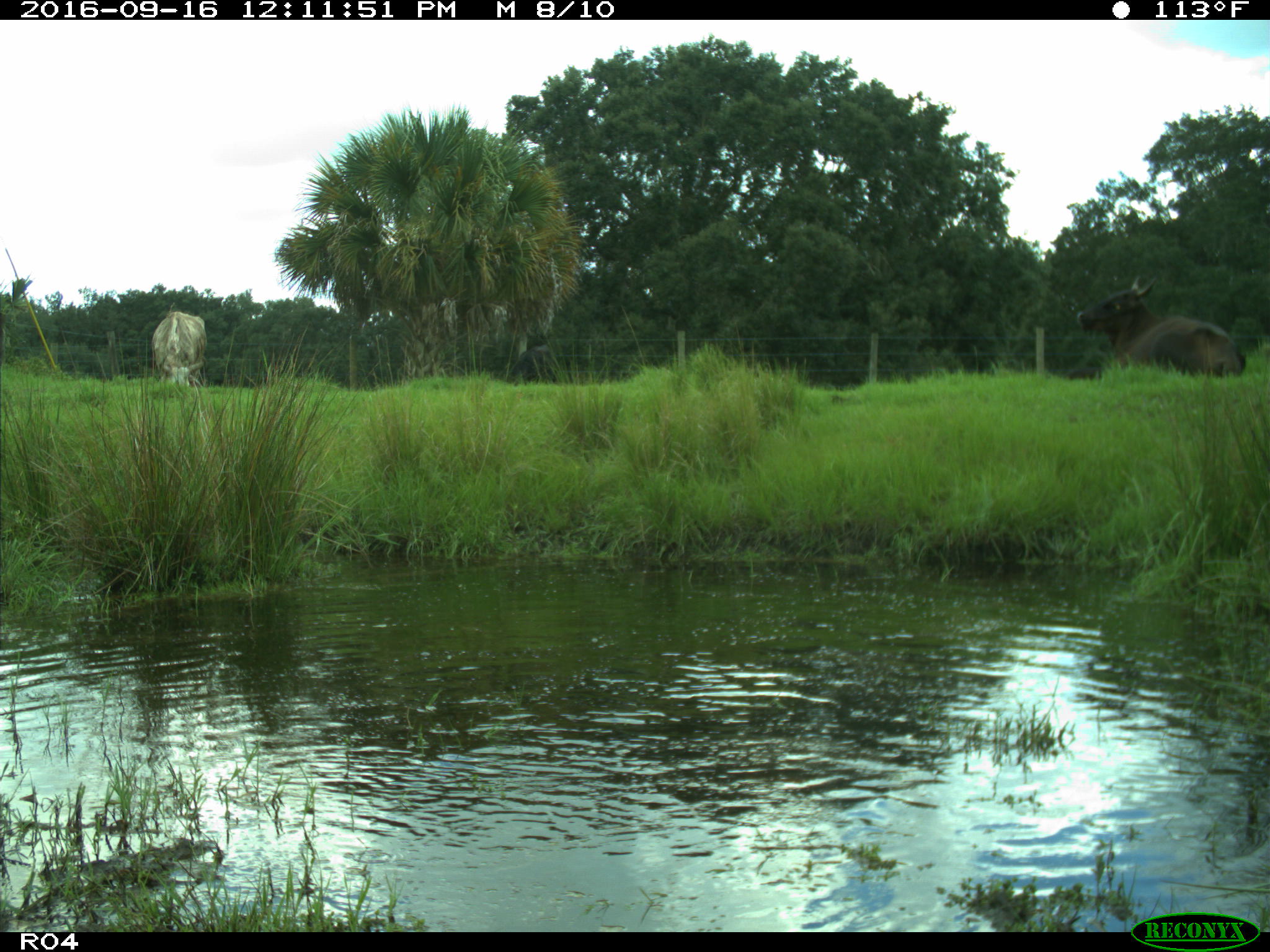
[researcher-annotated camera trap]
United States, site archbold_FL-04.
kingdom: Animalia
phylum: Chordata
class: Mammalia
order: Artiodactyla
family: Bovidae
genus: Bos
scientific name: Bos taurus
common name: domestic cow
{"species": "Bos taurus (domestic cow)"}